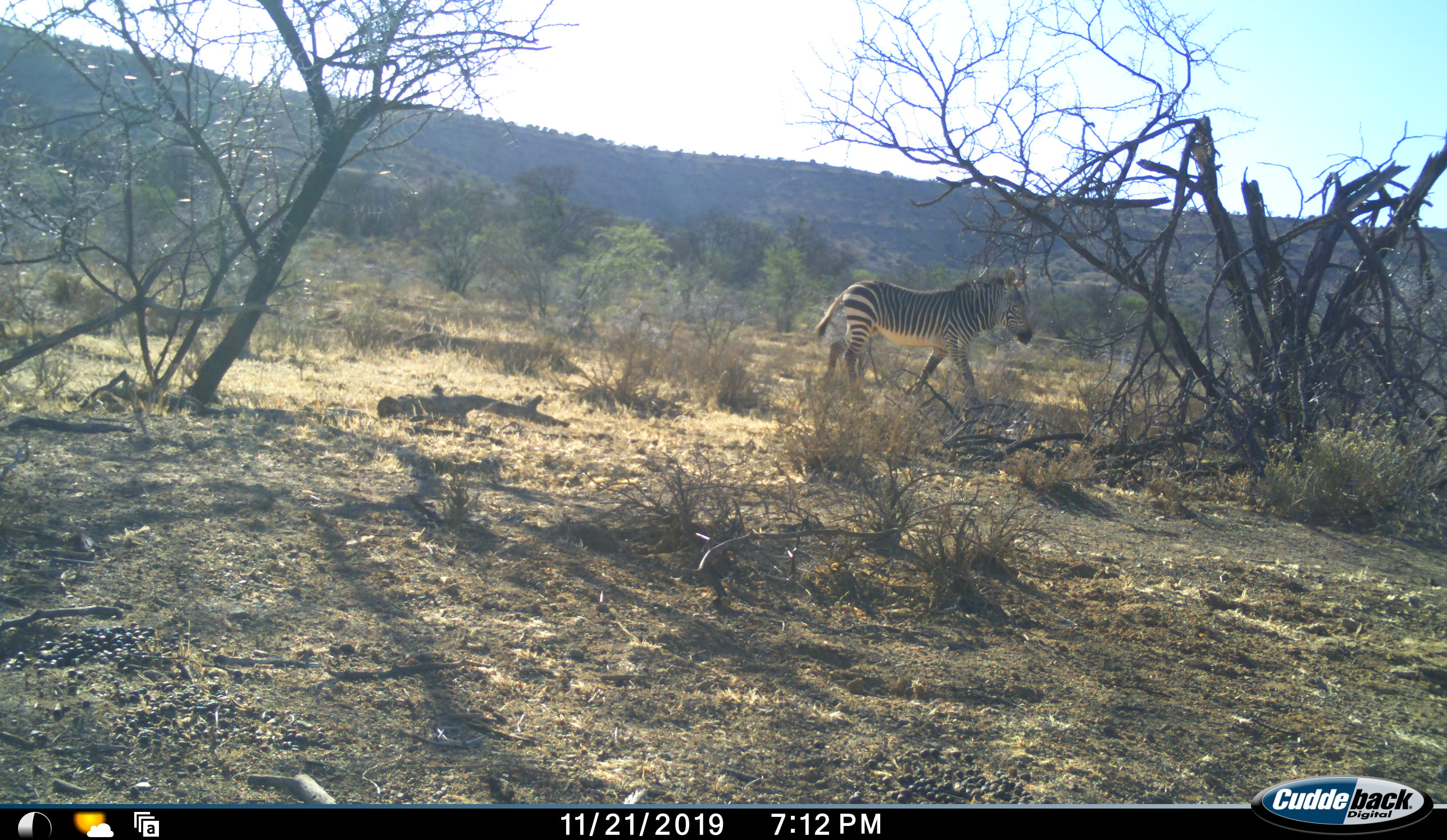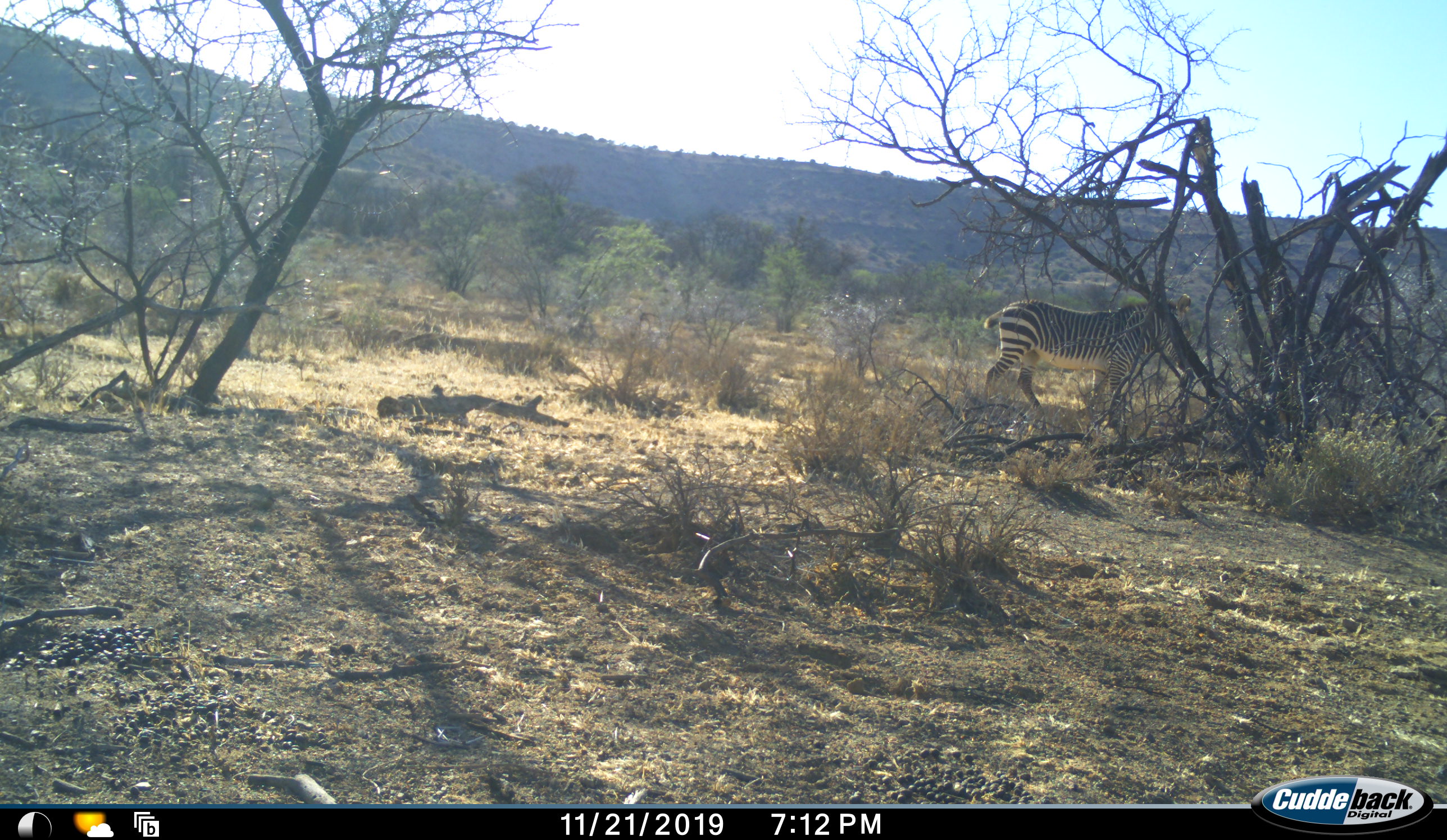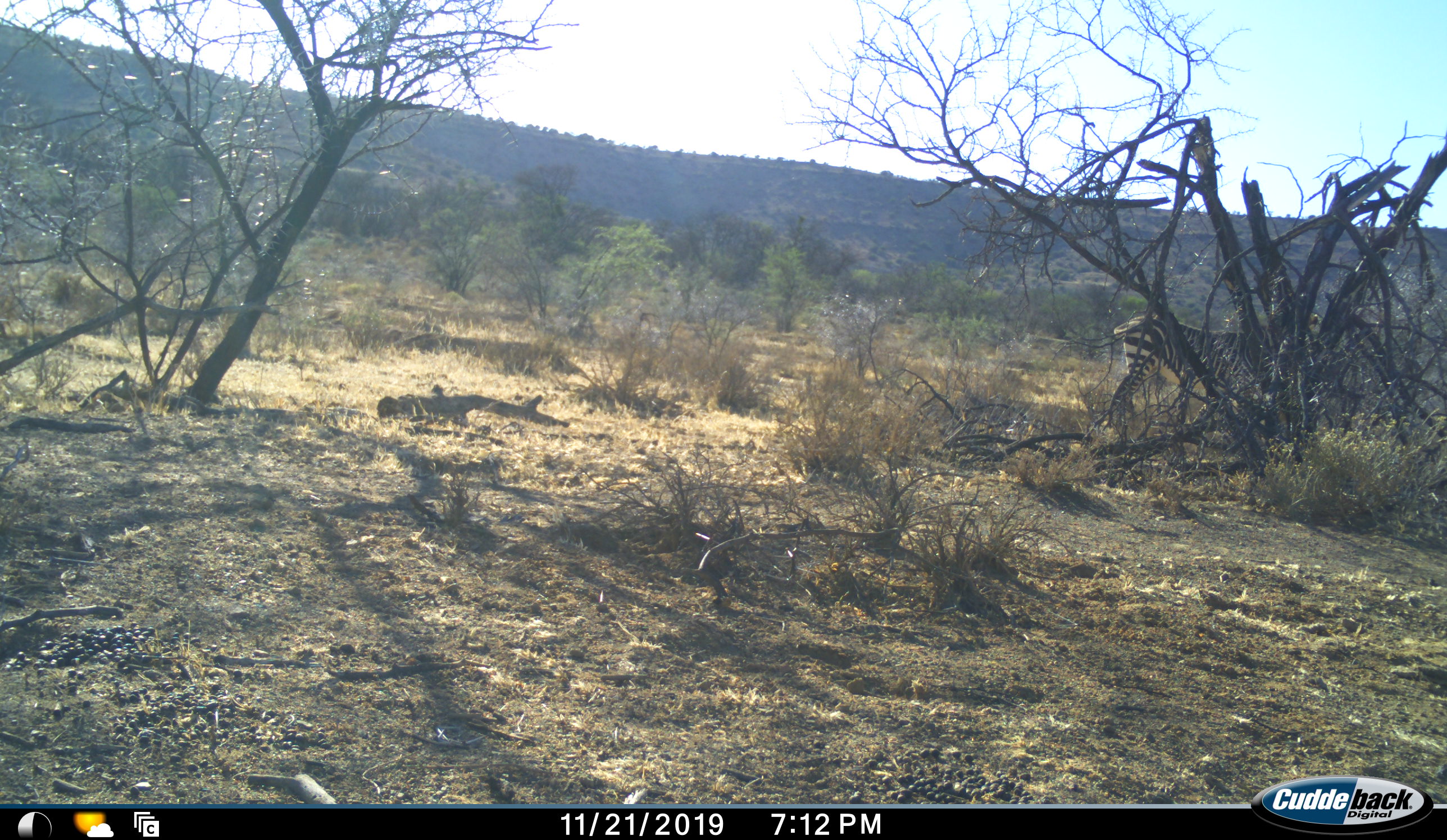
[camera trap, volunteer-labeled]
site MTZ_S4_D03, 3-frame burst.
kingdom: Animalia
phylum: Chordata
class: Mammalia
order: Perissodactyla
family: Equidae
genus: Equus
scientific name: Equus zebra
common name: mountain zebra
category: zebramountain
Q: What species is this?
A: Zebramountain (mountain zebra) (Equus zebra).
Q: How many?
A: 1.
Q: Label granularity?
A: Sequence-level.